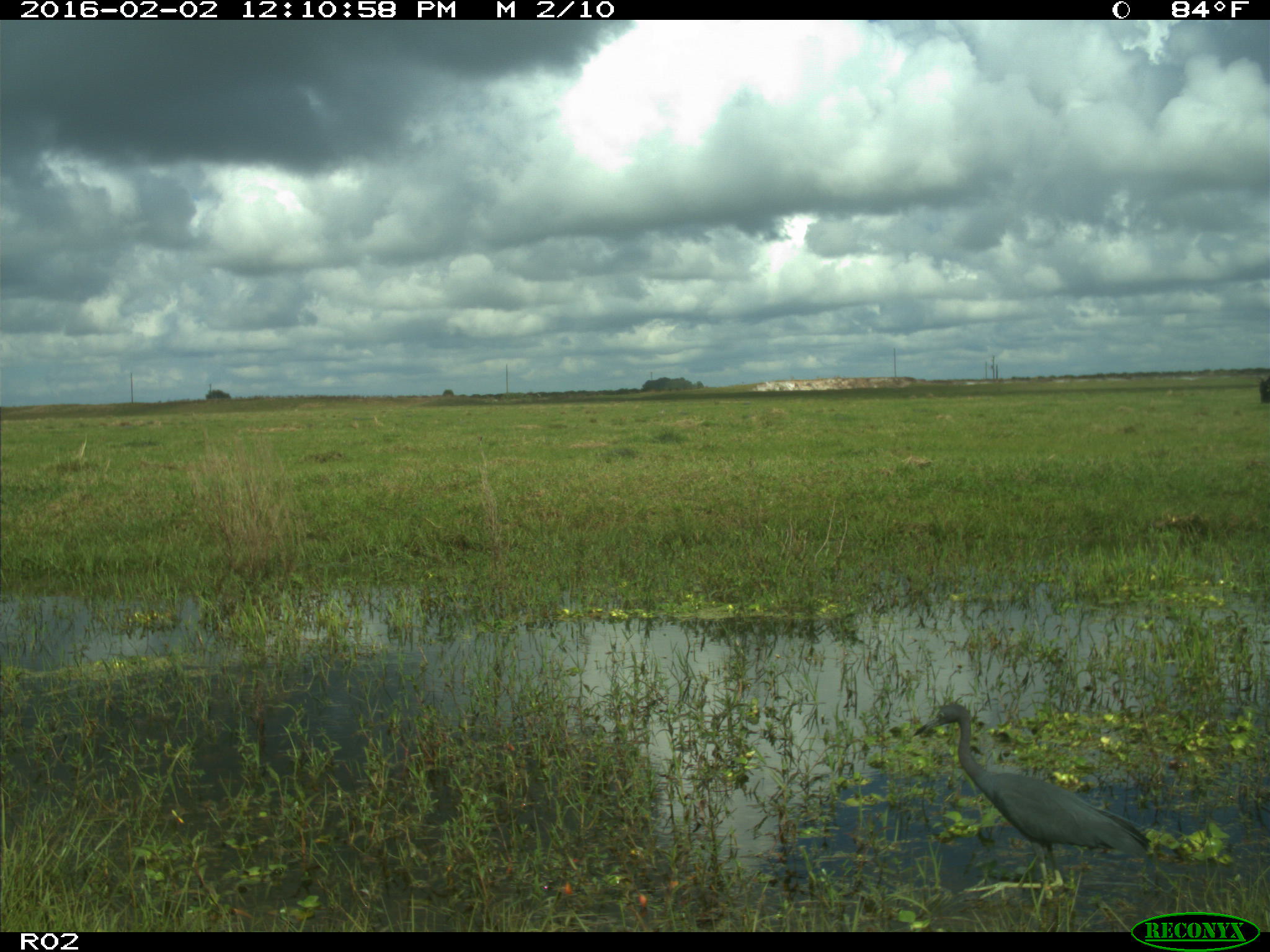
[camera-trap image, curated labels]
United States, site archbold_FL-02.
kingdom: Animalia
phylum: Chordata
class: Aves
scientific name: Aves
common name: birds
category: unidentified bird